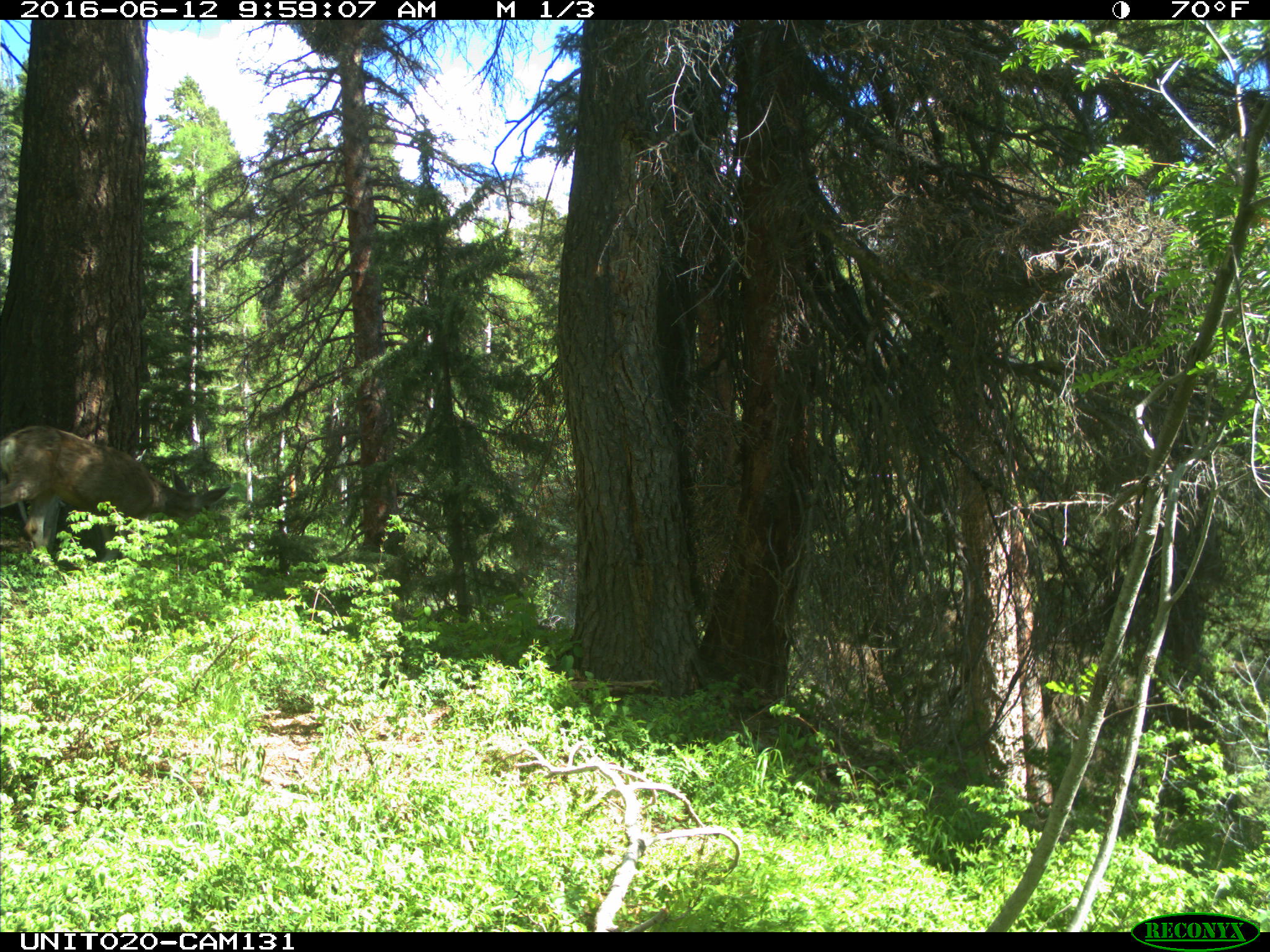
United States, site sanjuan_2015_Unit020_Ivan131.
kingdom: Animalia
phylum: Chordata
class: Mammalia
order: Artiodactyla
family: Cervidae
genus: Odocoileus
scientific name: Odocoileus hemionus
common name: mule deer